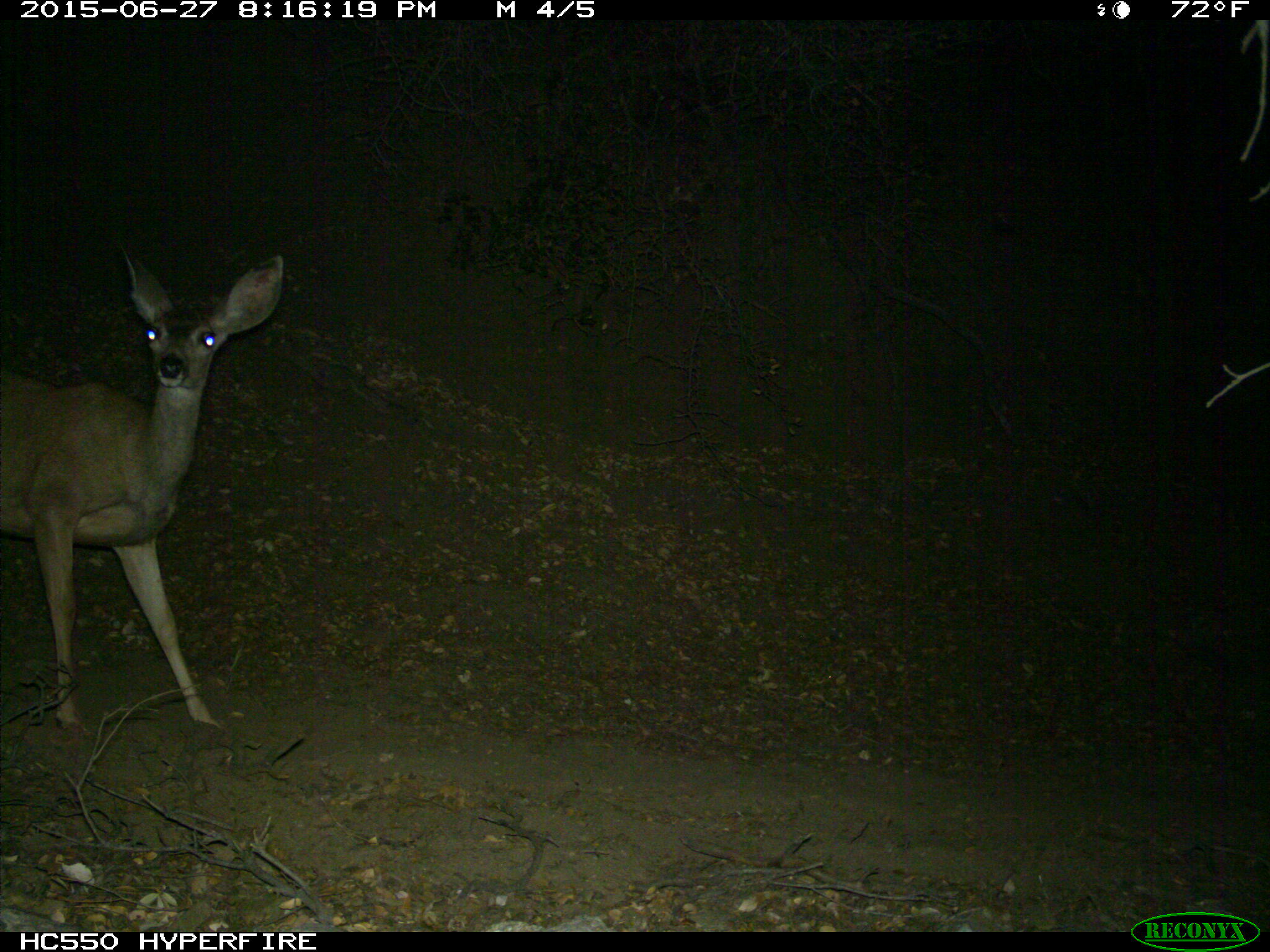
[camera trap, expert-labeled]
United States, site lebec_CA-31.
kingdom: Animalia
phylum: Chordata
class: Mammalia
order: Artiodactyla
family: Cervidae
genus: Odocoileus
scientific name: Odocoileus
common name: deer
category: unidentified deer